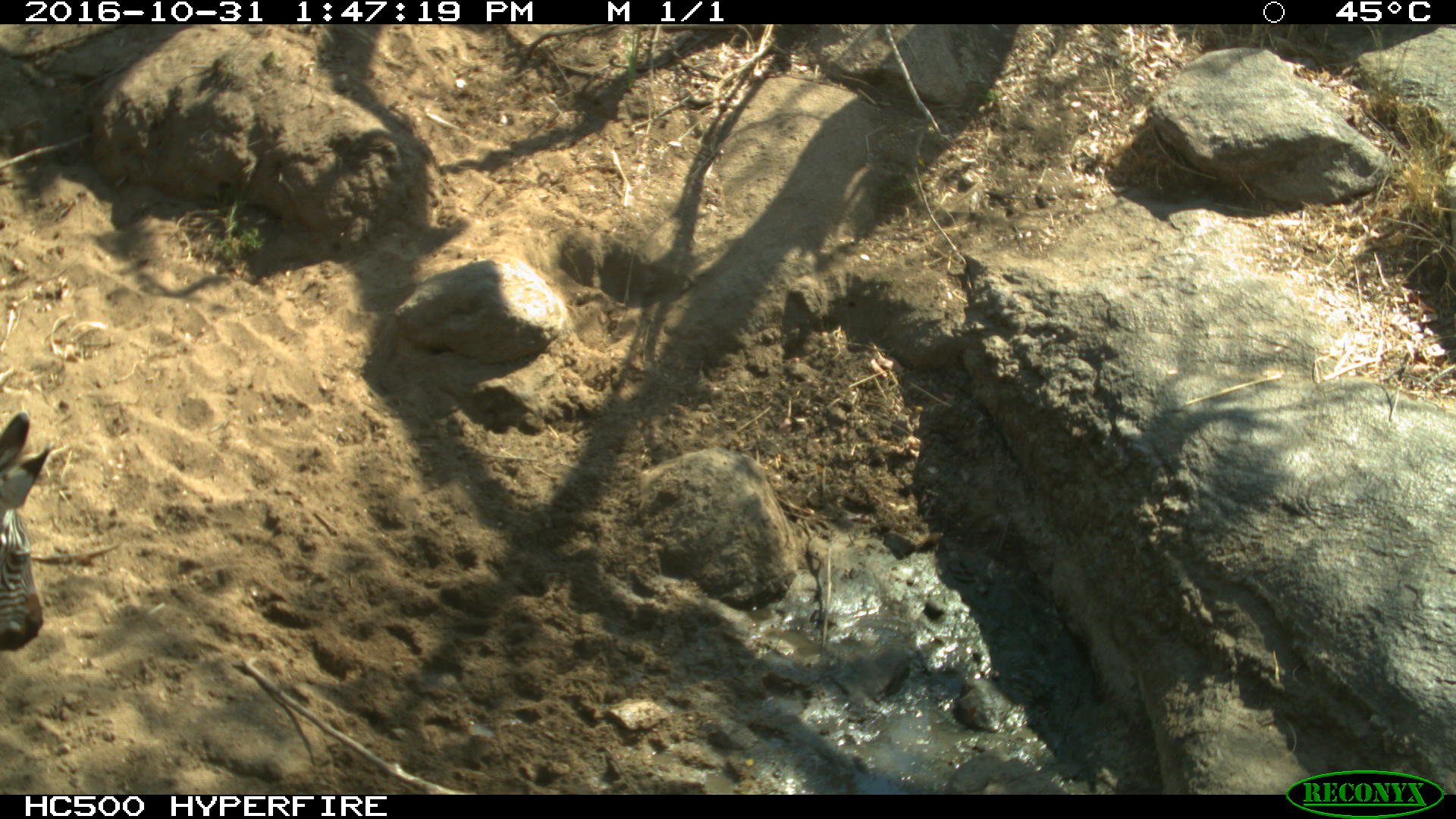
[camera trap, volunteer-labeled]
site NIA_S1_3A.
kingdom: Animalia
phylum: Chordata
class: Mammalia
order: Perissodactyla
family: Equidae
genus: Equus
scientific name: Equus quagga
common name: plains zebra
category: zebraplains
Zebraplains (plains zebra) (Equus quagga), count 1. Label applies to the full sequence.